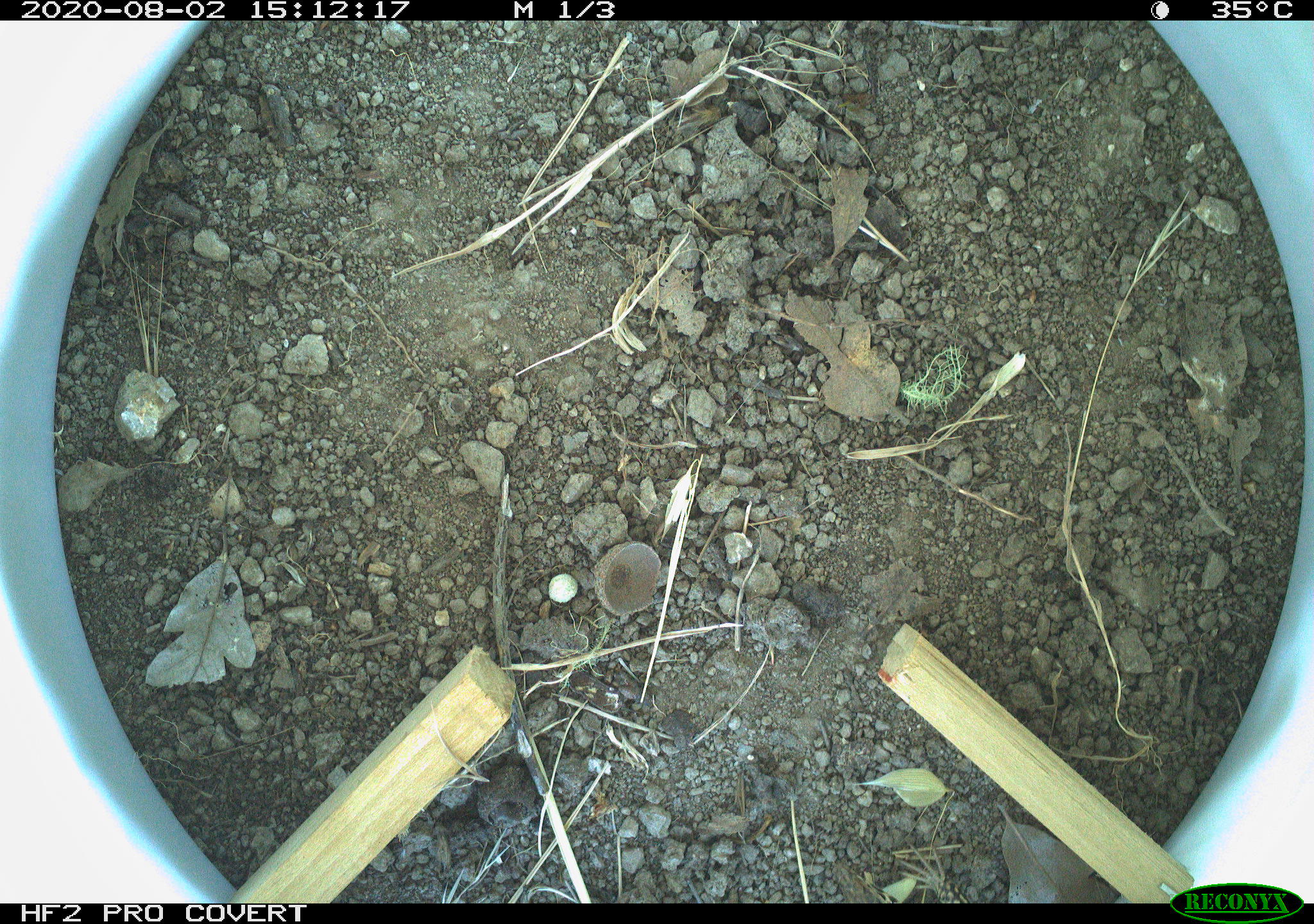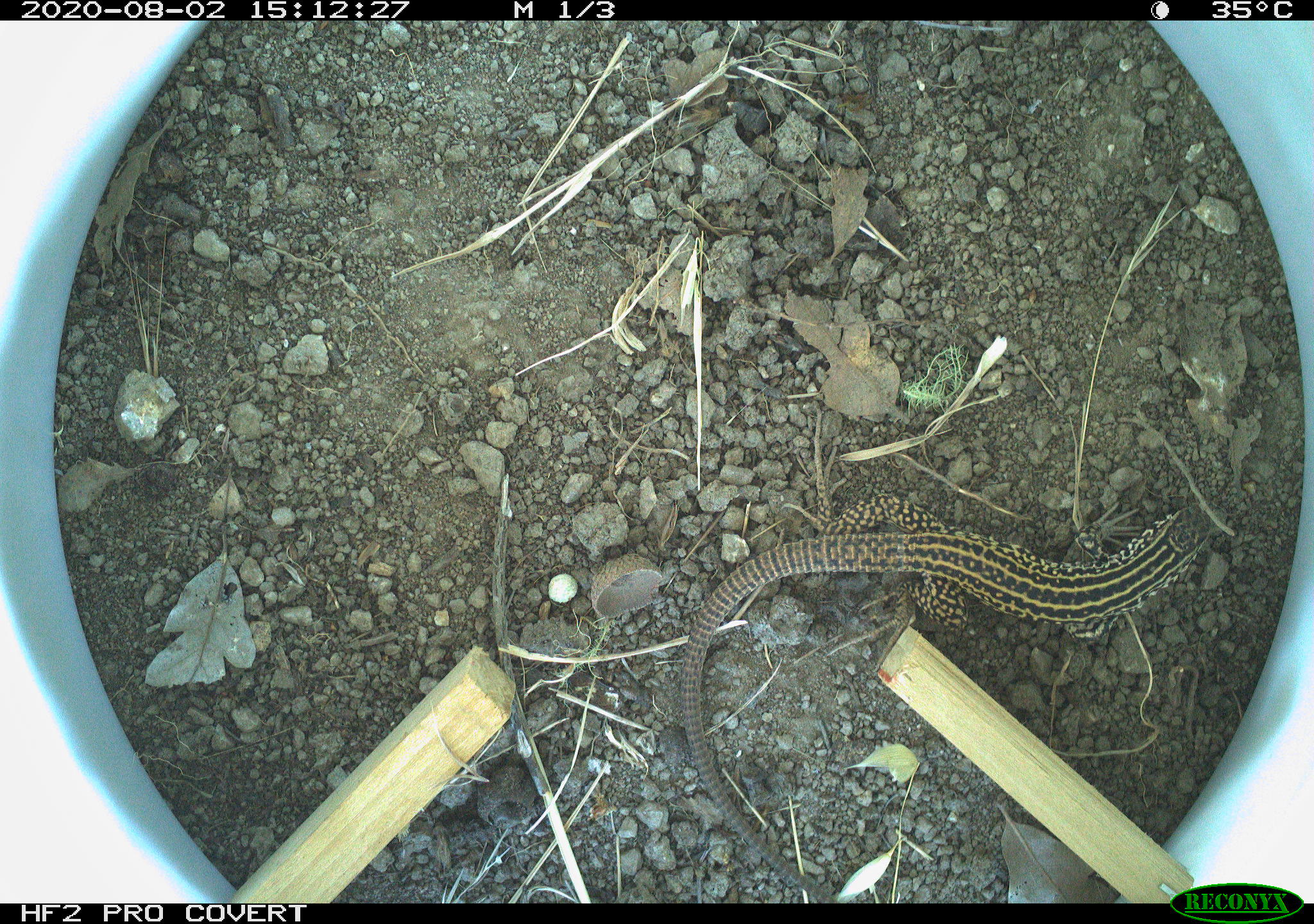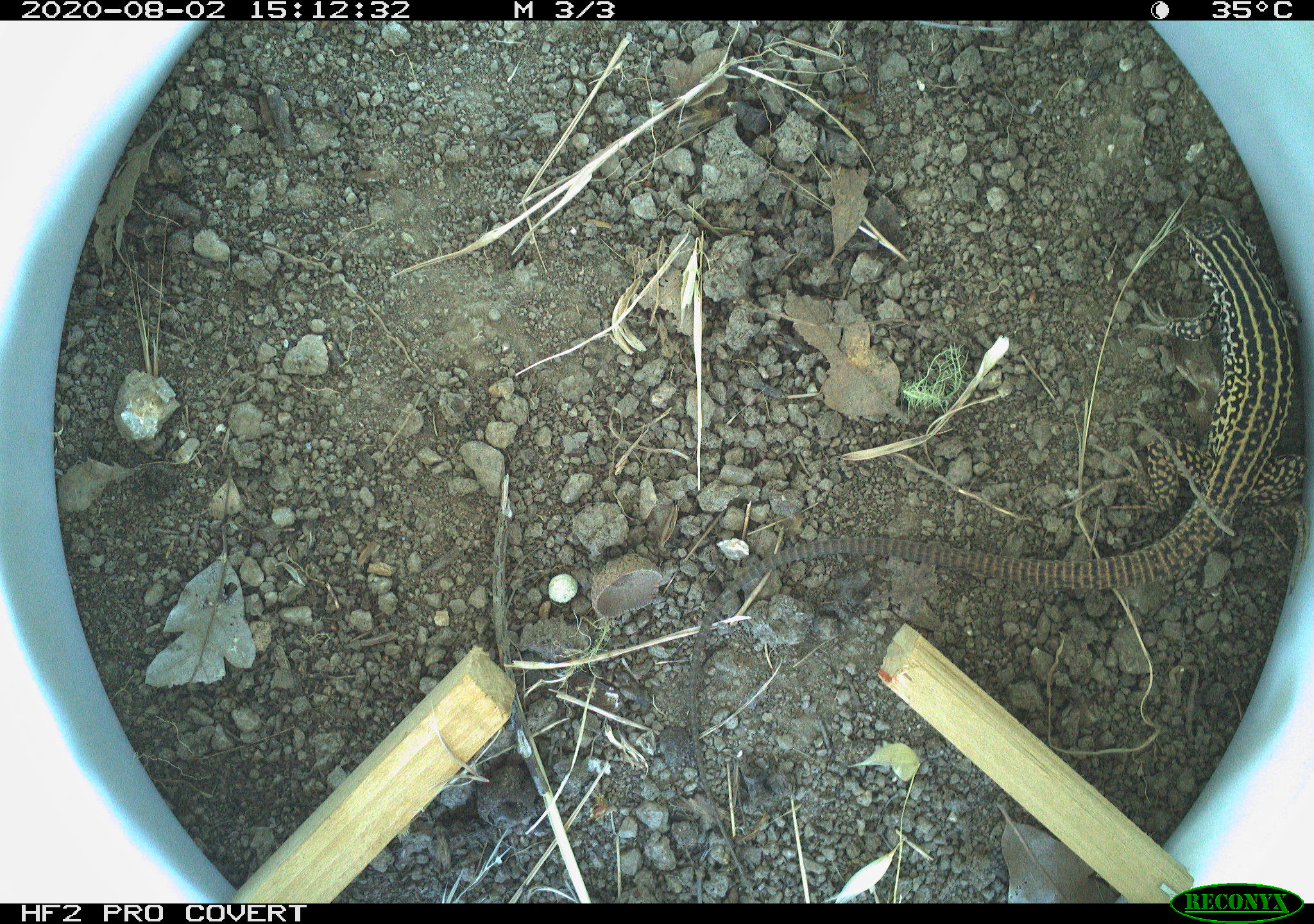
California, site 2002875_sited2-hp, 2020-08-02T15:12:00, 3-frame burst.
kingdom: Animalia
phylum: Chordata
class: Reptilia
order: Squamata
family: Teiidae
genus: Aspidoscelis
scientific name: Aspidoscelis tigris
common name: western whiptail